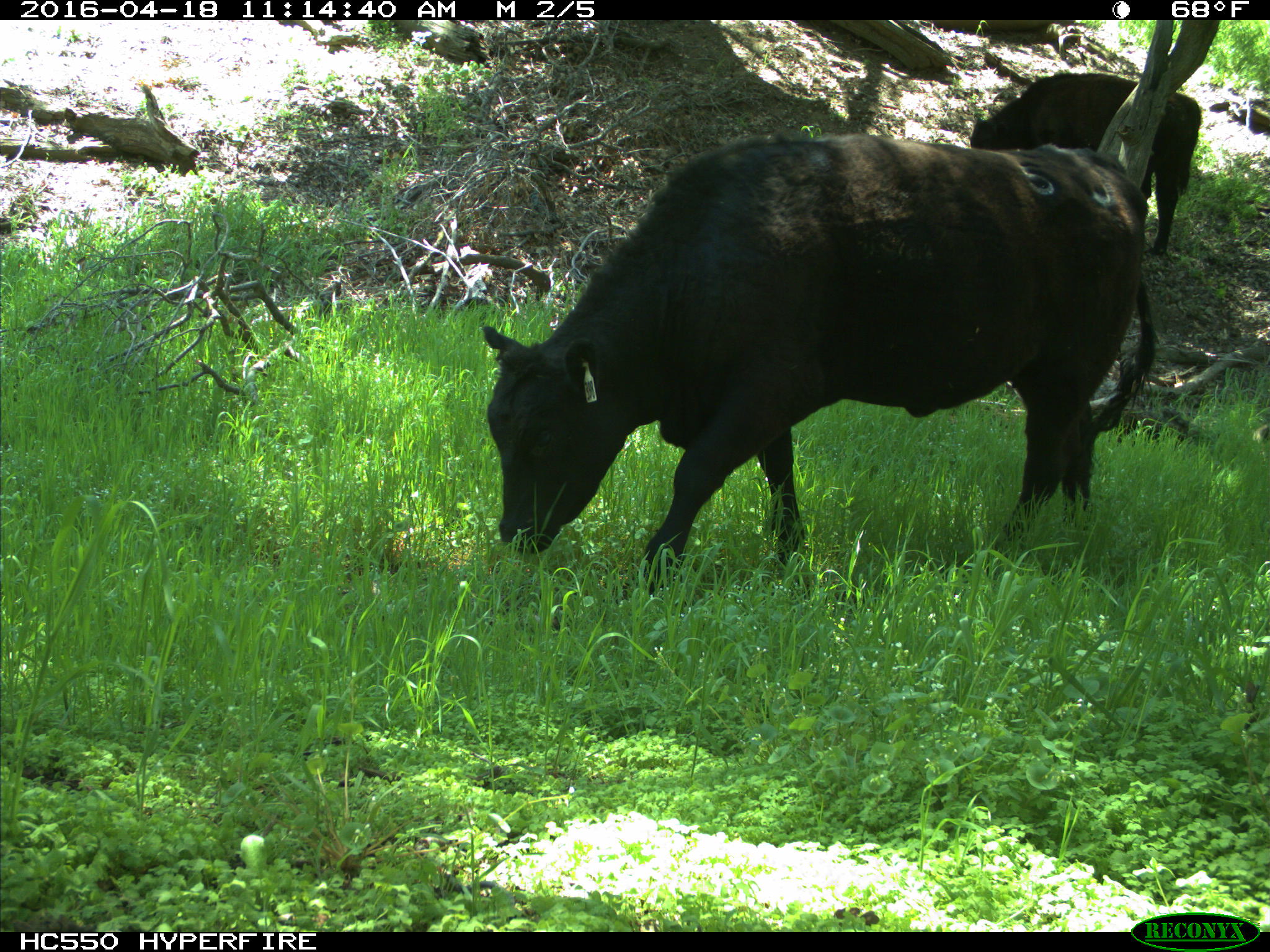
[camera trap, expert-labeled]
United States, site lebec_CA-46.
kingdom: Animalia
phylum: Chordata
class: Mammalia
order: Artiodactyla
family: Bovidae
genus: Bos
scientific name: Bos taurus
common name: domestic cow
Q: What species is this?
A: Bos taurus (domestic cow).